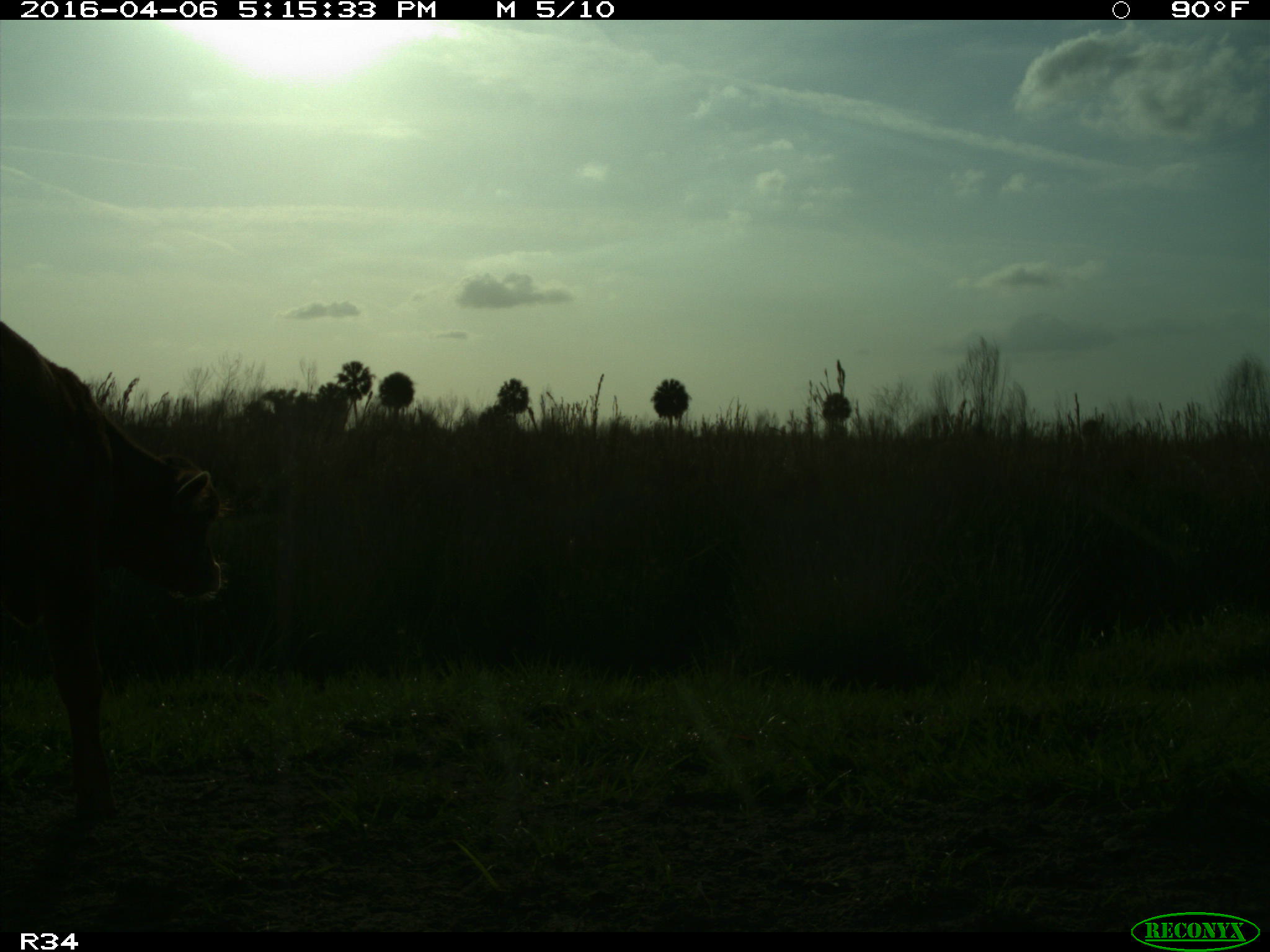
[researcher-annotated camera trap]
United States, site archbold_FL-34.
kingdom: Animalia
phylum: Chordata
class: Mammalia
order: Artiodactyla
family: Bovidae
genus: Bos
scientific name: Bos taurus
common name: domestic cow